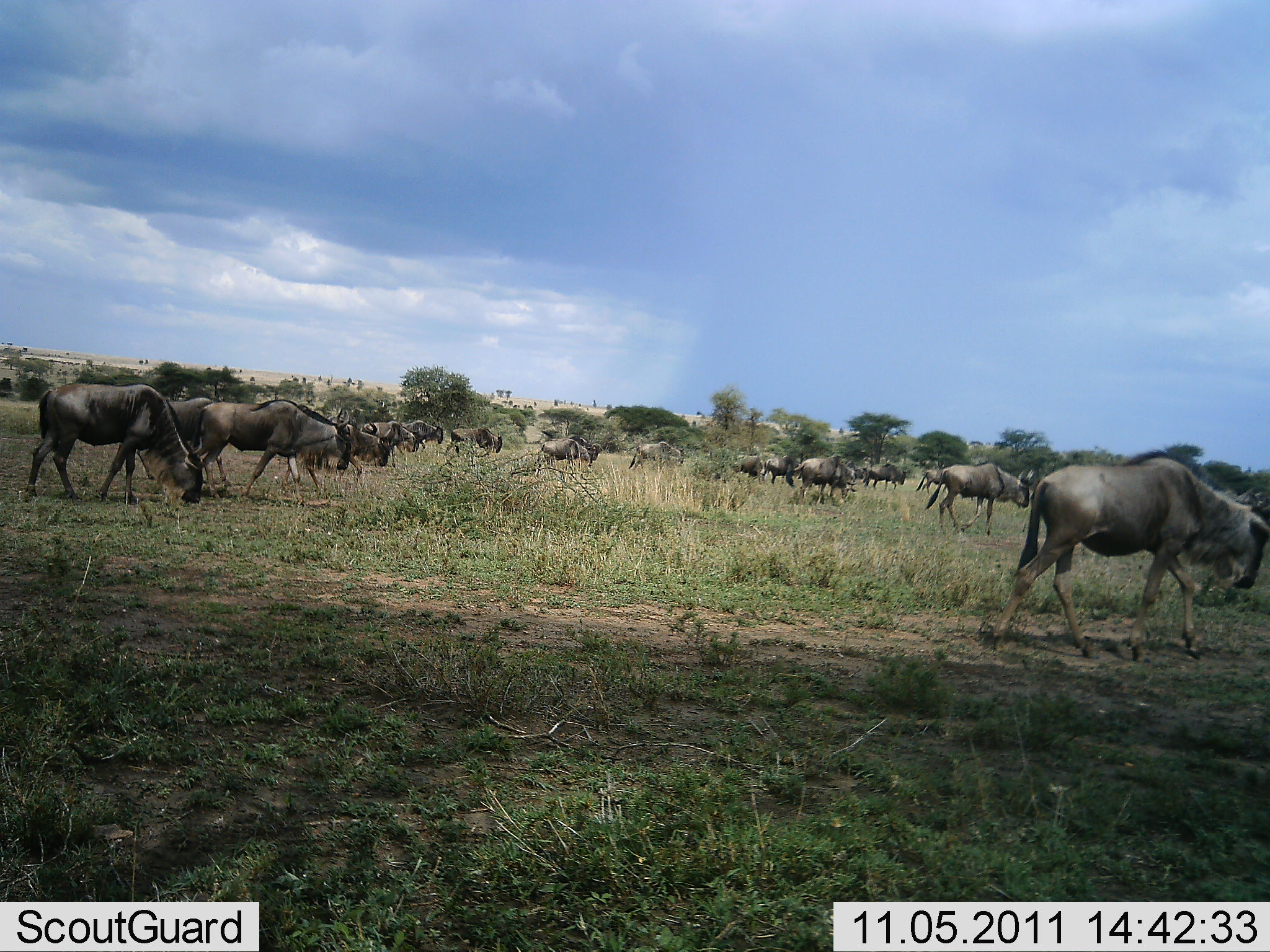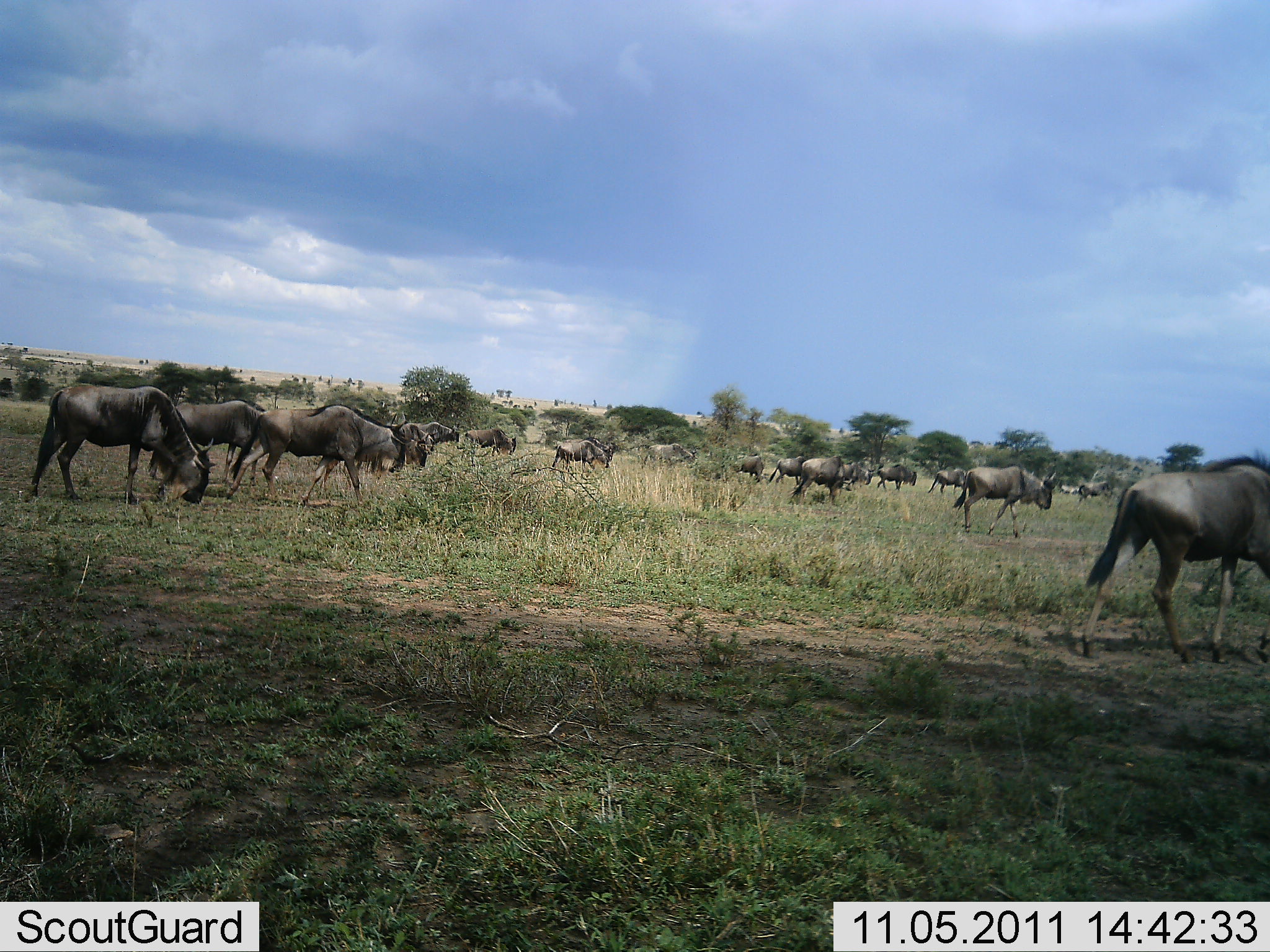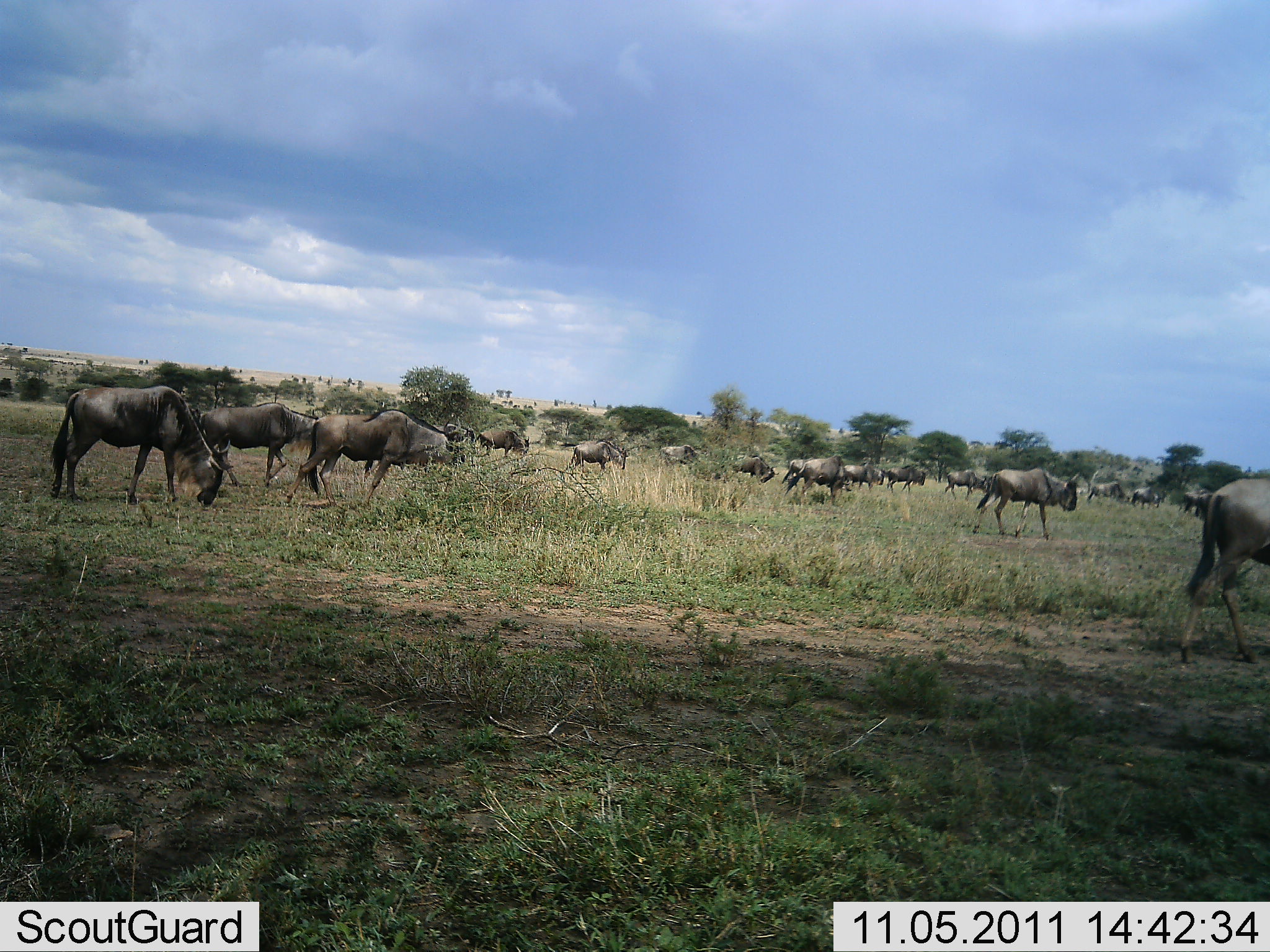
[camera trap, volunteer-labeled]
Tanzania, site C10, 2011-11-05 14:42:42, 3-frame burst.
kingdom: Animalia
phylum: Chordata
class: Mammalia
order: Artiodactyla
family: Bovidae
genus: Connochaetes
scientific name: Connochaetes taurinus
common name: blue wildebeest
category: wildebeest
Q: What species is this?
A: Wildebeest (blue wildebeest) (Connochaetes taurinus).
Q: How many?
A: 11-50.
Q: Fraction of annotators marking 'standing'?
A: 13%.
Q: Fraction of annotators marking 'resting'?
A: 7%.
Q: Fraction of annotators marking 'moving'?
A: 87%.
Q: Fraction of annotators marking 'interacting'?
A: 0%.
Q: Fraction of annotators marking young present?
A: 0%.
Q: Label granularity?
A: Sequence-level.